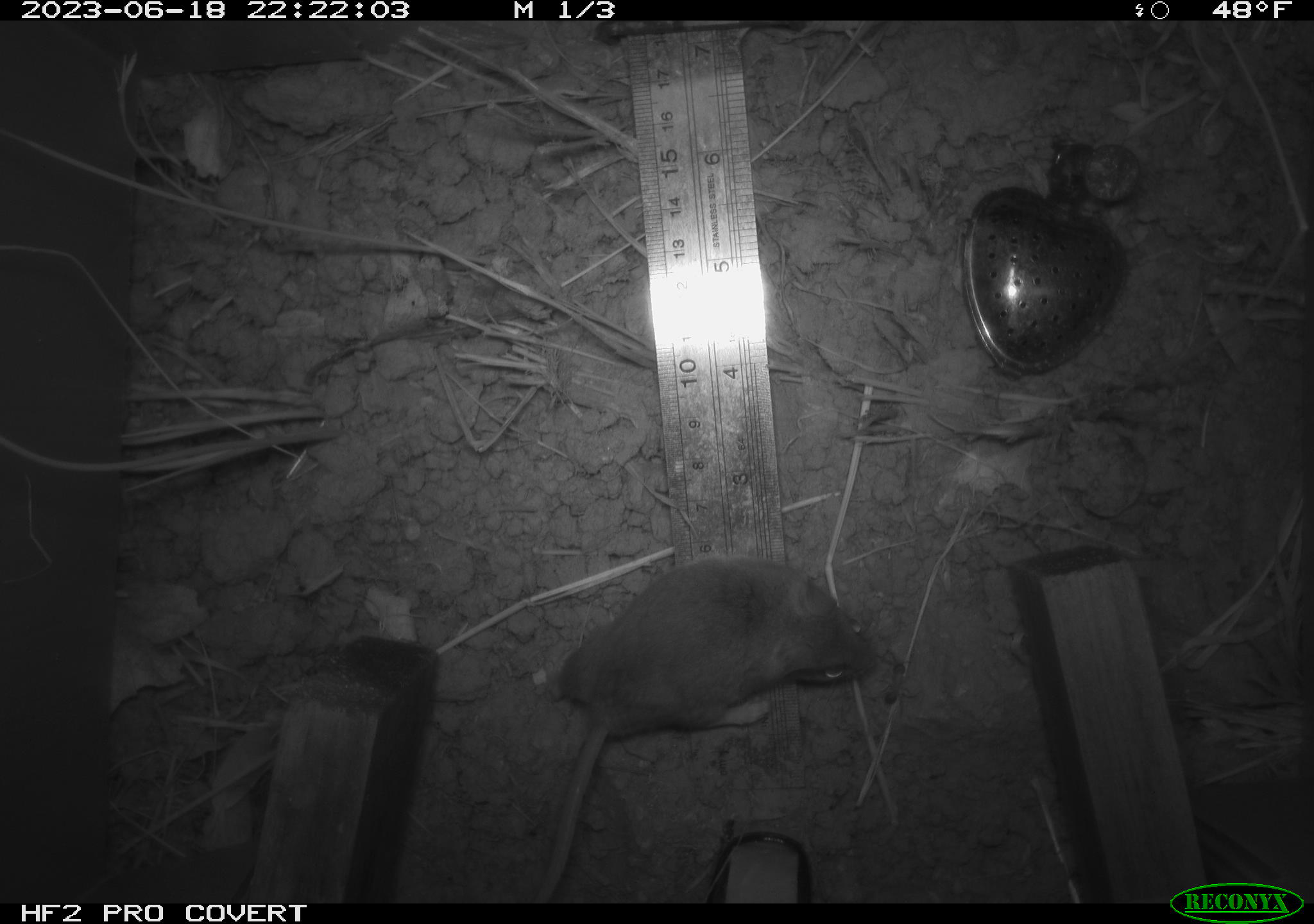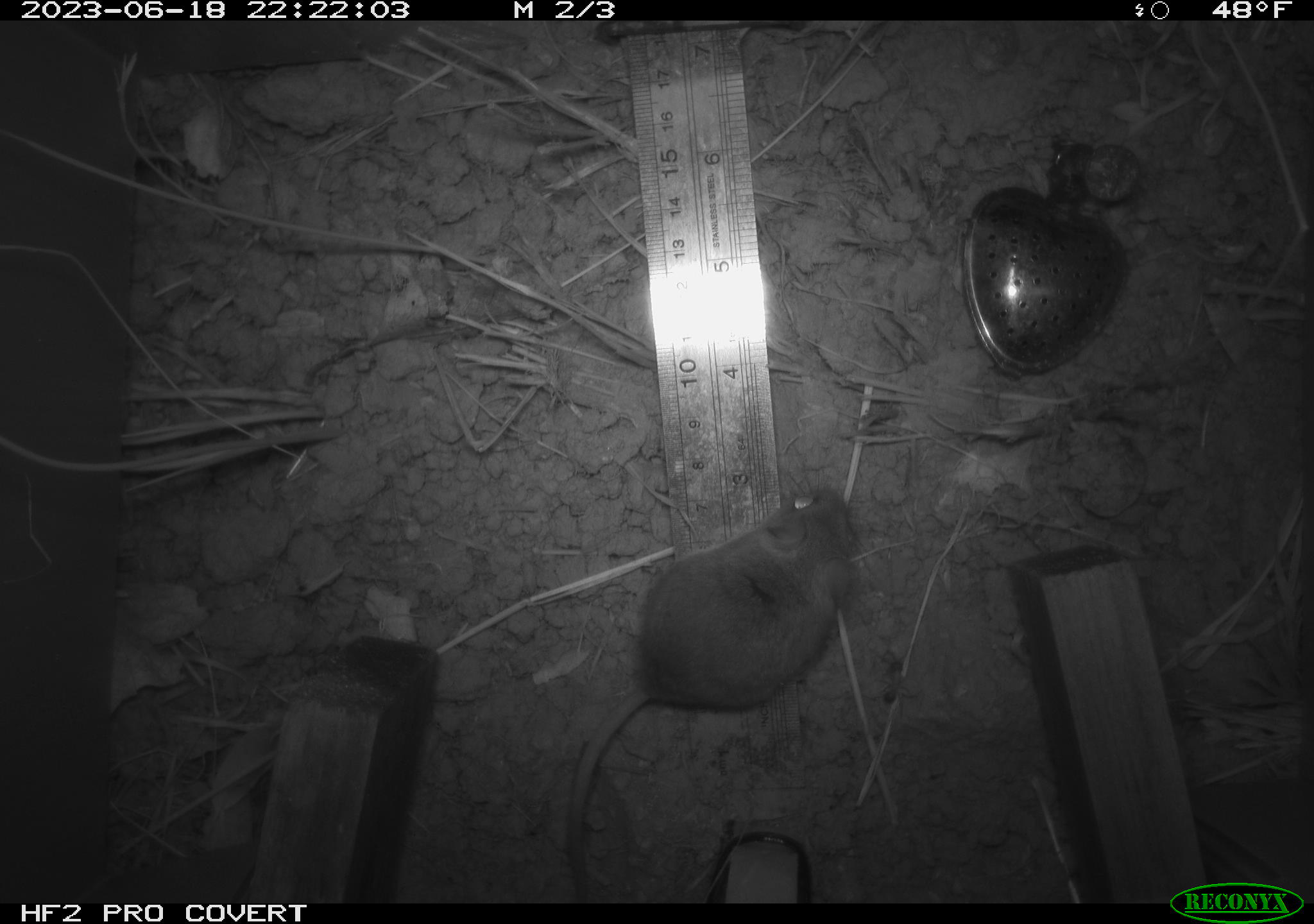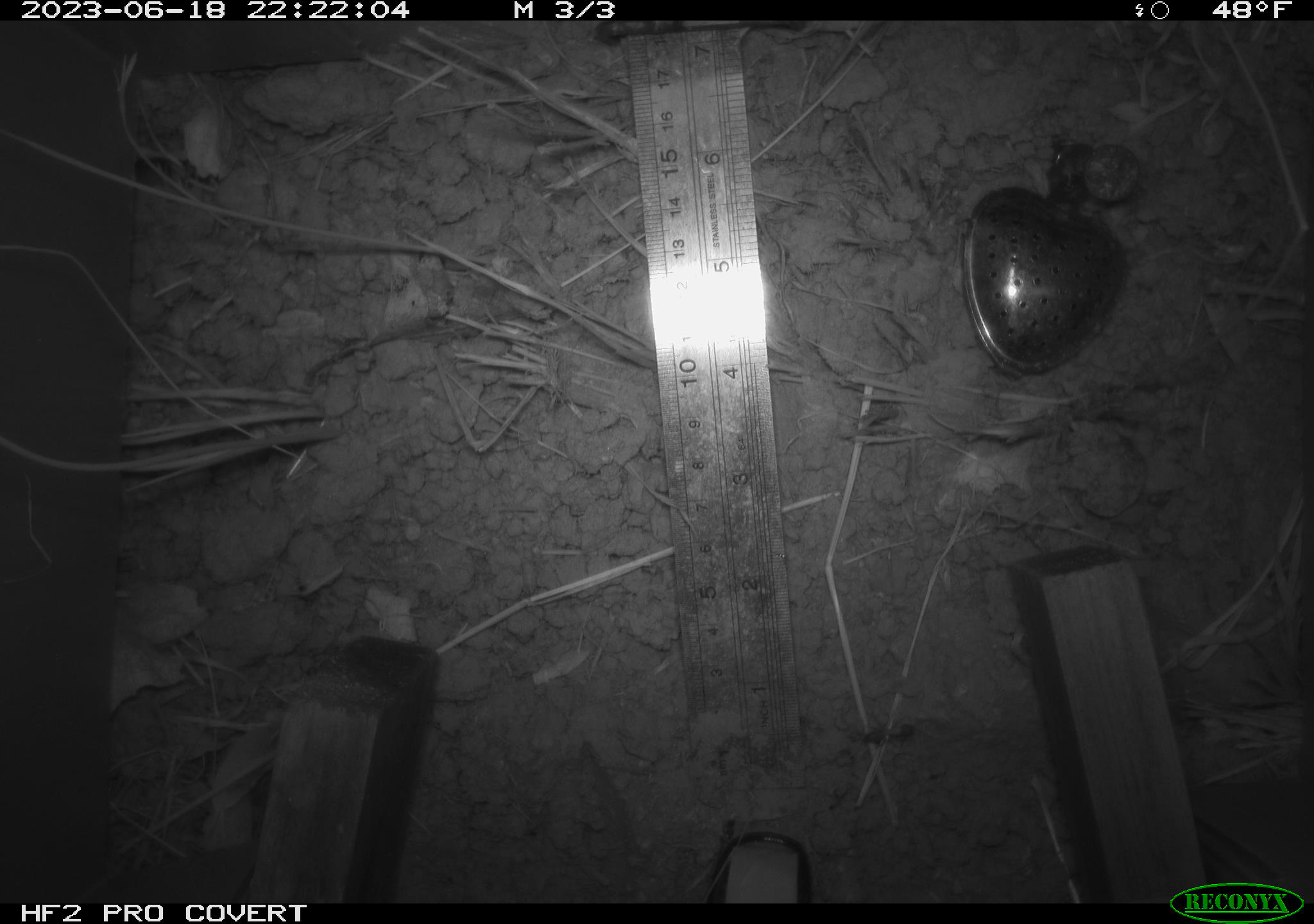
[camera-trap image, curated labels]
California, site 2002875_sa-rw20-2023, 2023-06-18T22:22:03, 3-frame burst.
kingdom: Animalia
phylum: Chordata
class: Mammalia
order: Rodentia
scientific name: Rodentia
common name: mouse species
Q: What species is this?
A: Mouse species (Rodentia).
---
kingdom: Animalia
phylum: Arthropoda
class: Insecta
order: Hymenoptera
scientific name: Hymenoptera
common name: ants, bees, wasps, and sawflies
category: hymenoptera order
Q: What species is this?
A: Hymenoptera order (ants, bees, wasps, and sawflies) (Hymenoptera).